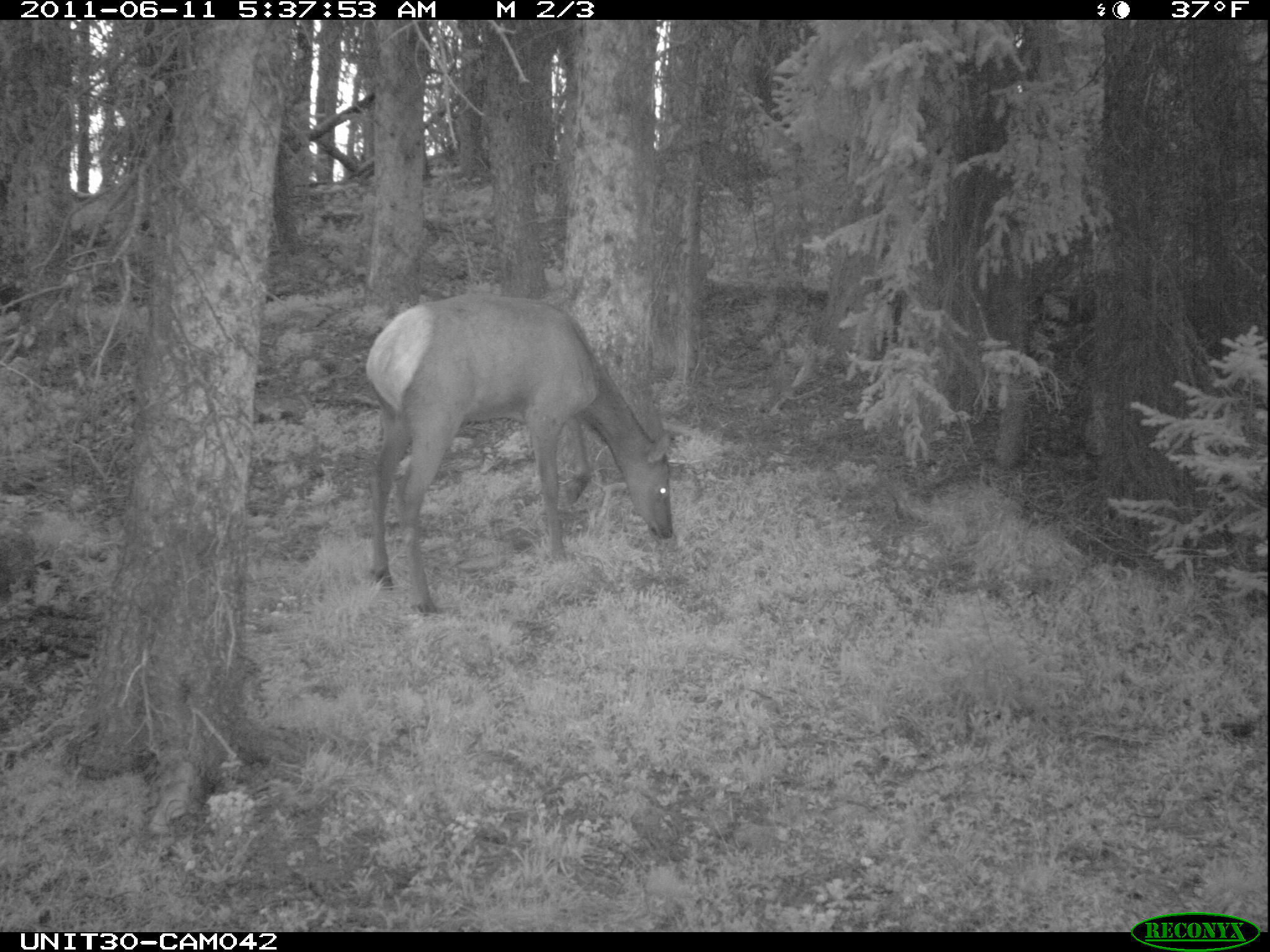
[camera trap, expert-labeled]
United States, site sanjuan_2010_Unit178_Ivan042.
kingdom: Animalia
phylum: Chordata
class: Mammalia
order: Artiodactyla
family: Cervidae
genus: Cervus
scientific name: Cervus elaphus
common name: red deer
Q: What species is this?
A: Cervus elaphus (red deer).